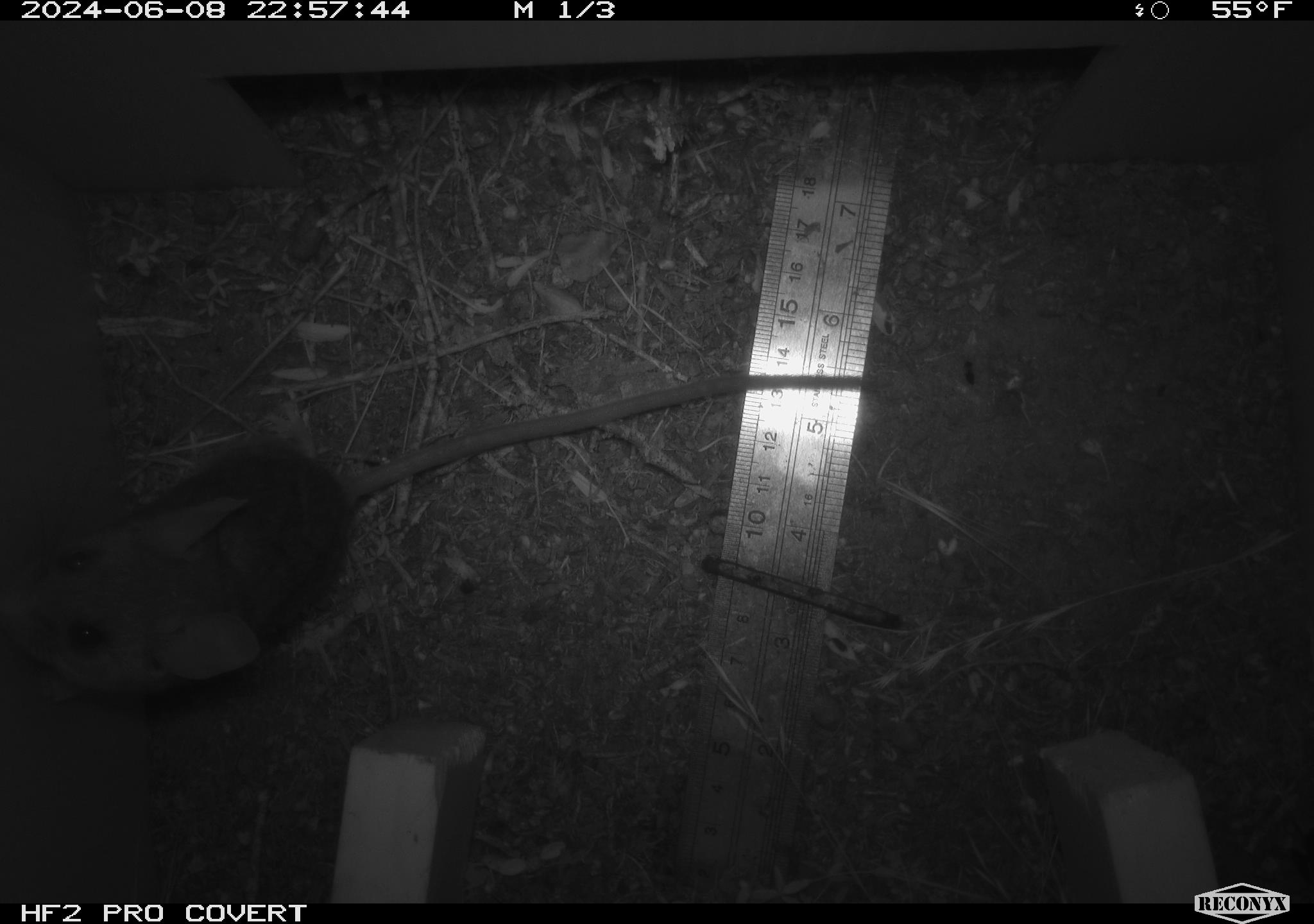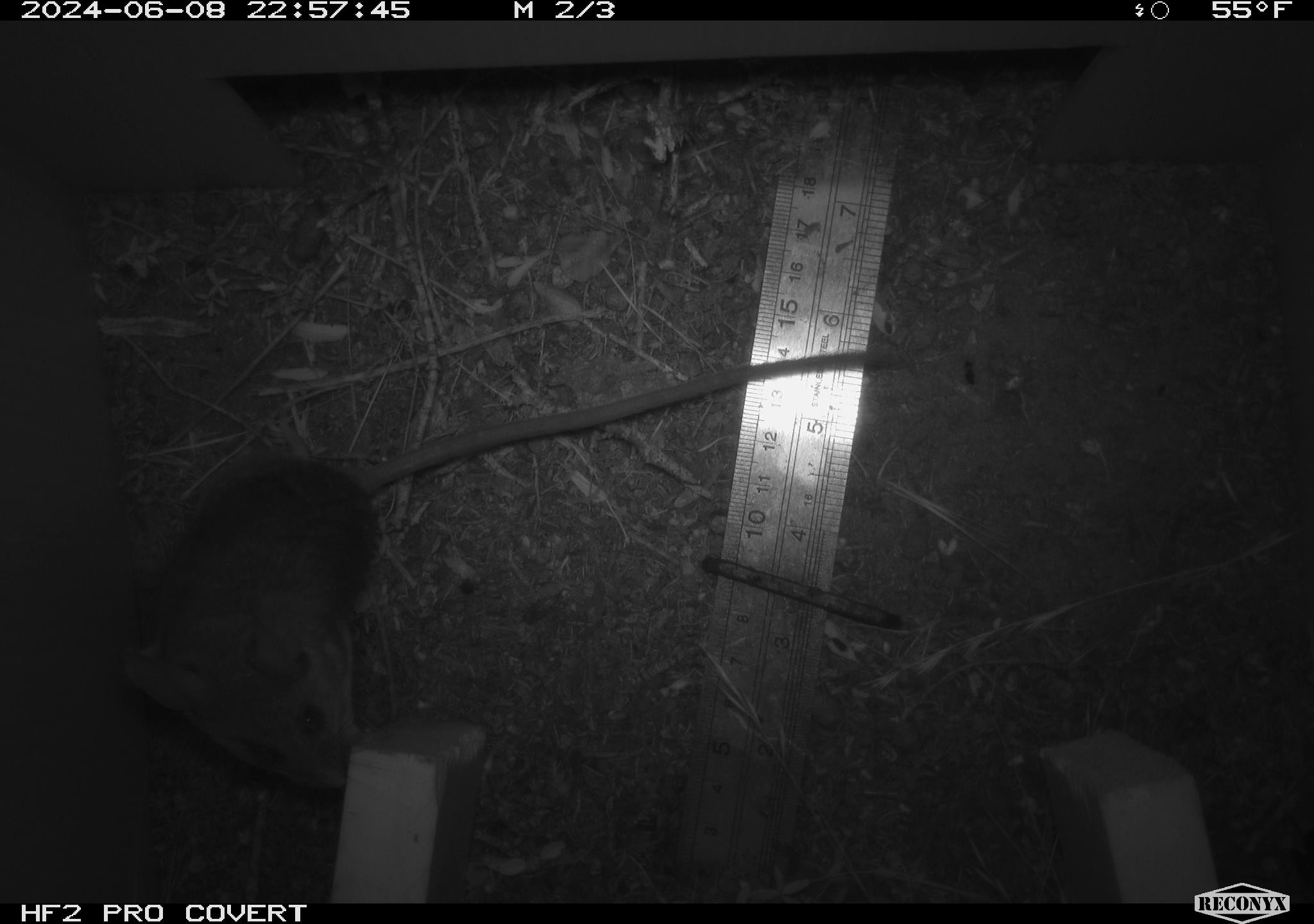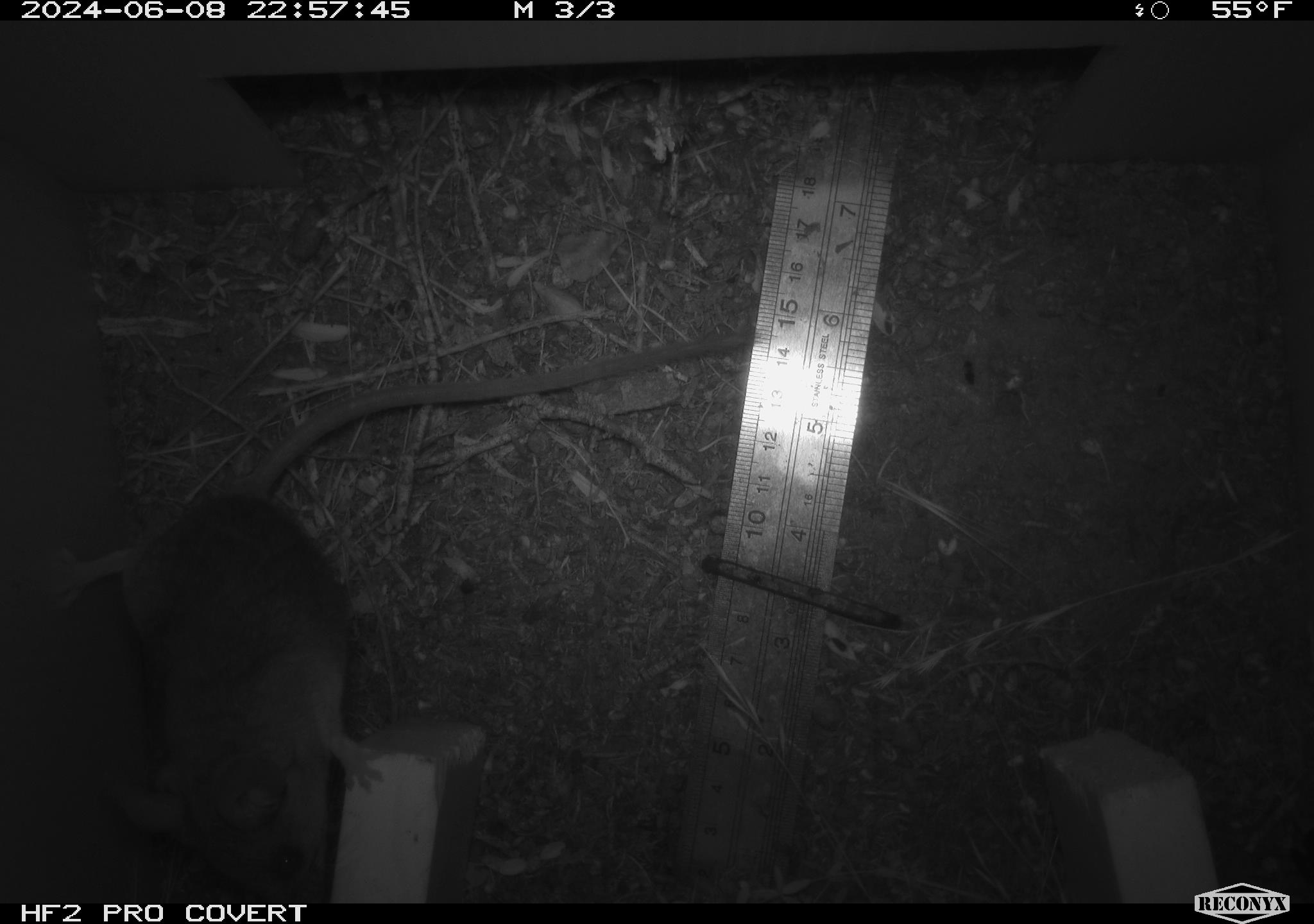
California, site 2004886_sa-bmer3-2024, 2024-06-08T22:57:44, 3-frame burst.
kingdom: Animalia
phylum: Chordata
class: Mammalia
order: Rodentia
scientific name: Rodentia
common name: mouse species